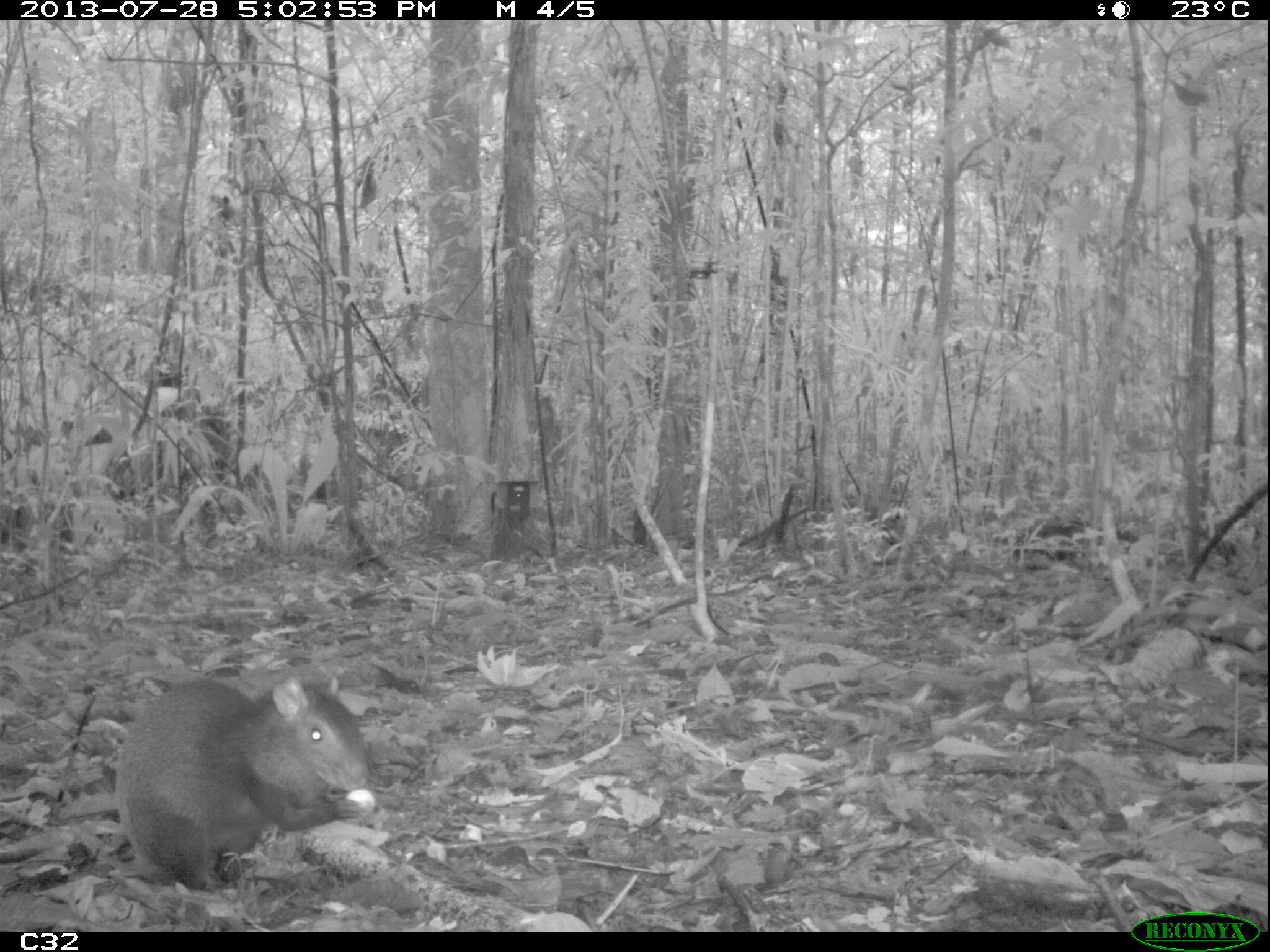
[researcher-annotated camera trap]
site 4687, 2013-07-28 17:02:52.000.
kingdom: Animalia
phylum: Chordata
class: Mammalia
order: Rodentia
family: Dasyproctidae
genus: Dasyprocta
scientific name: Dasyprocta leporina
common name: red-rumped agouti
Dasyprocta leporina (red-rumped agouti), count 1, age adult.